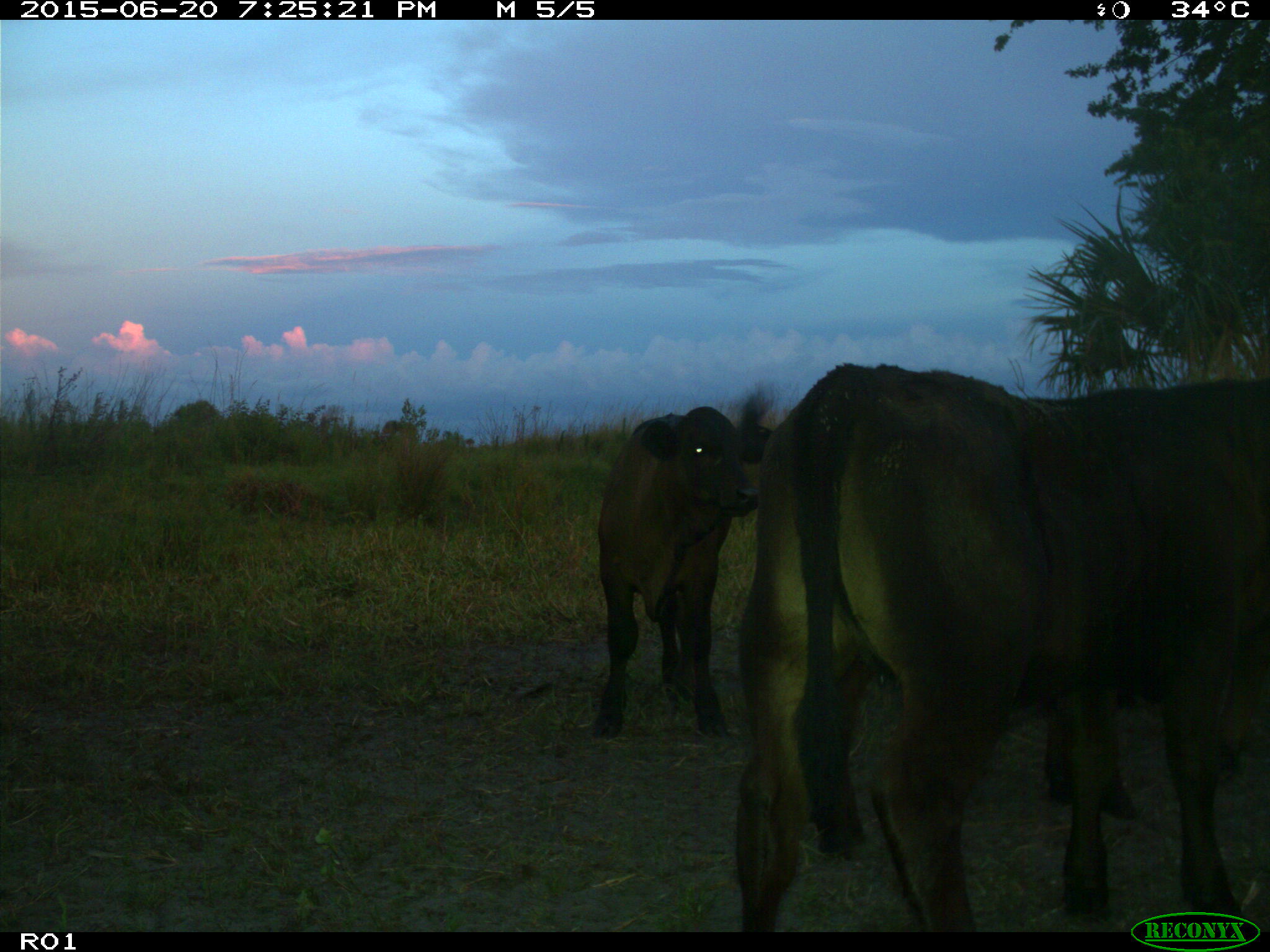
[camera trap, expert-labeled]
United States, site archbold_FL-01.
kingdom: Animalia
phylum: Chordata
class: Mammalia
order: Artiodactyla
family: Bovidae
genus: Bos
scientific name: Bos taurus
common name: domestic cow